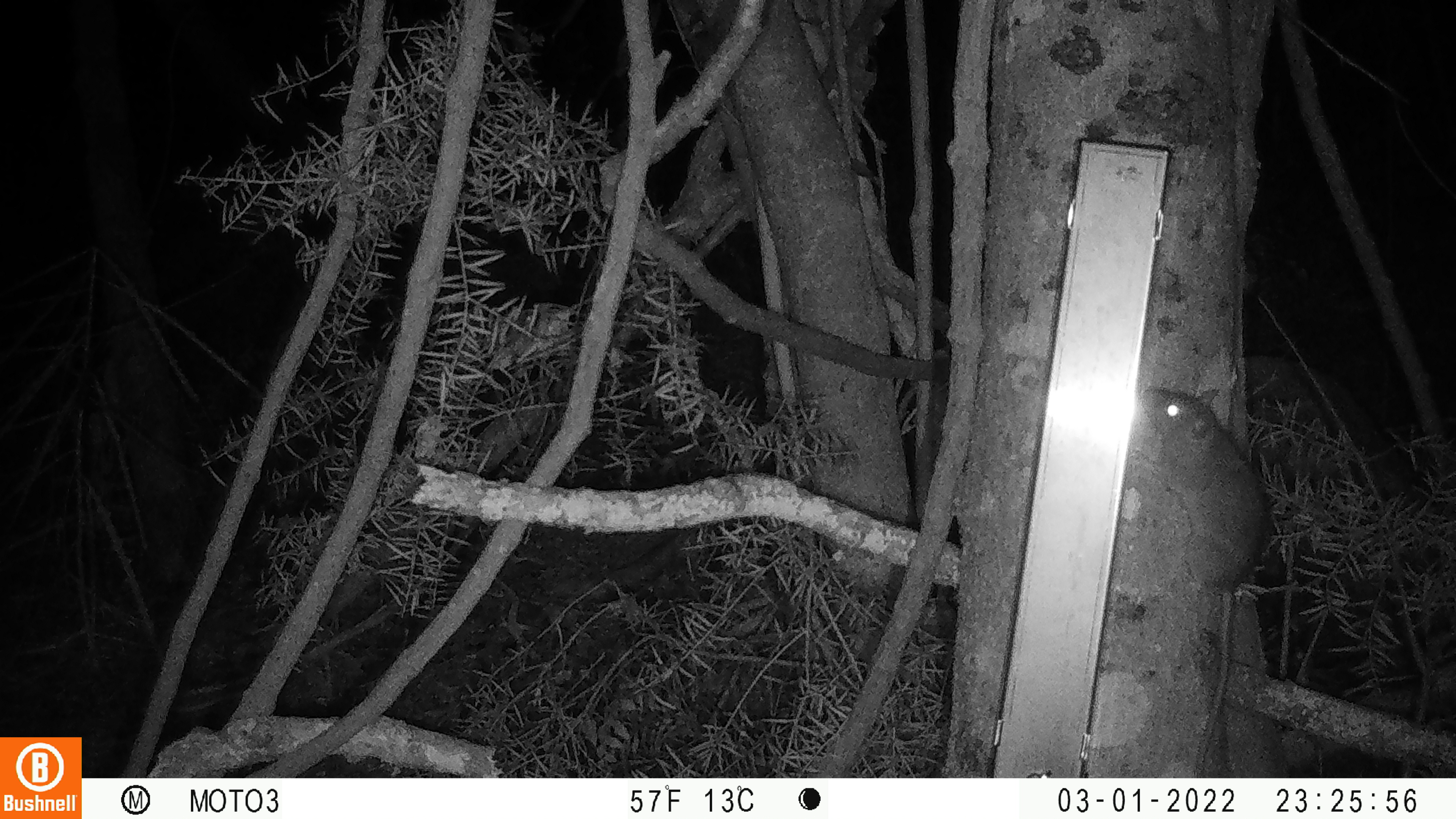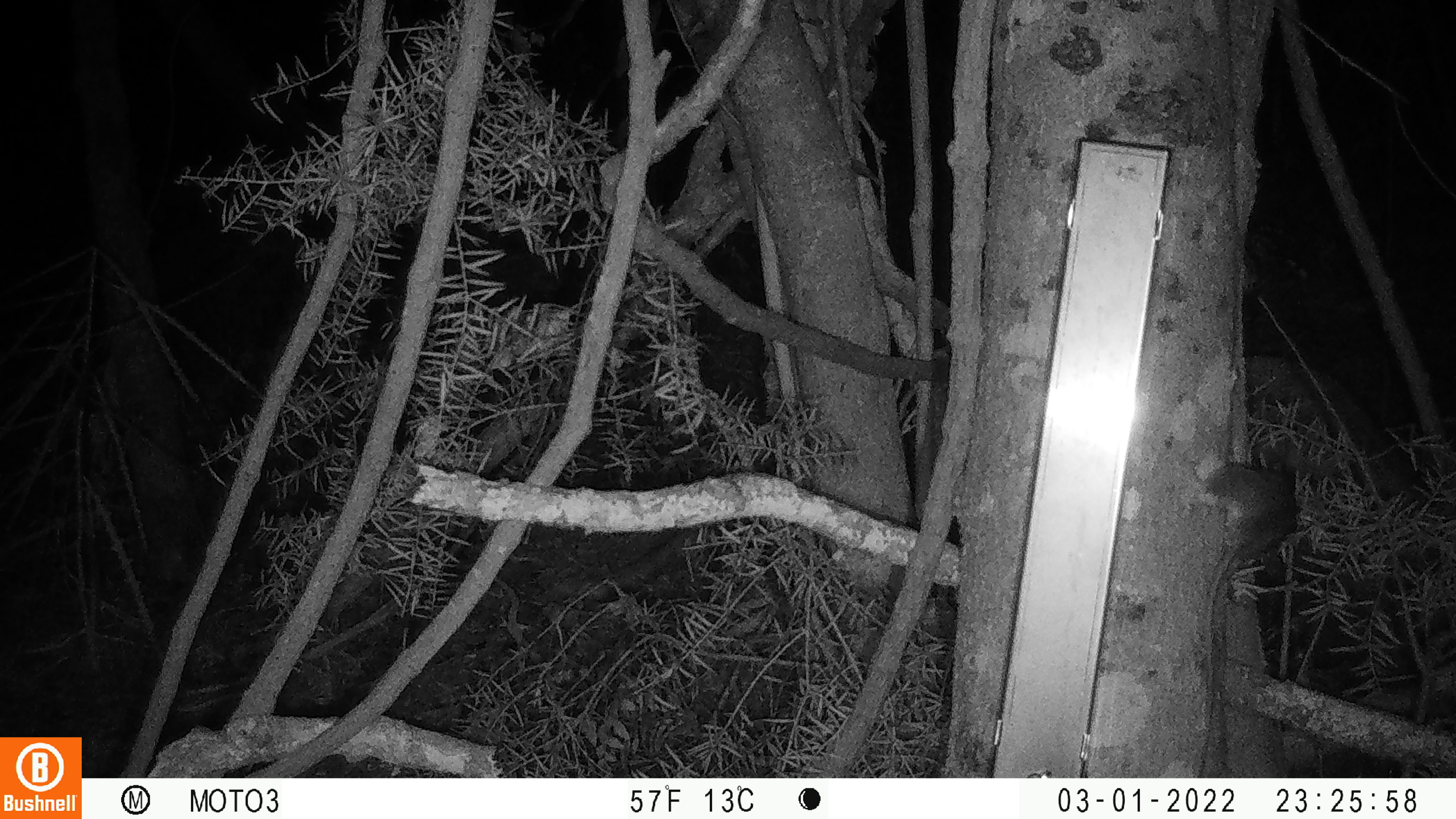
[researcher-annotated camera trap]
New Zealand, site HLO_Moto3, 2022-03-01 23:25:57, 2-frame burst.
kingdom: Animalia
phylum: Chordata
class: Mammalia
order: Rodentia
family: Muridae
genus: Rattus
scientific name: Rattus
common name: rat